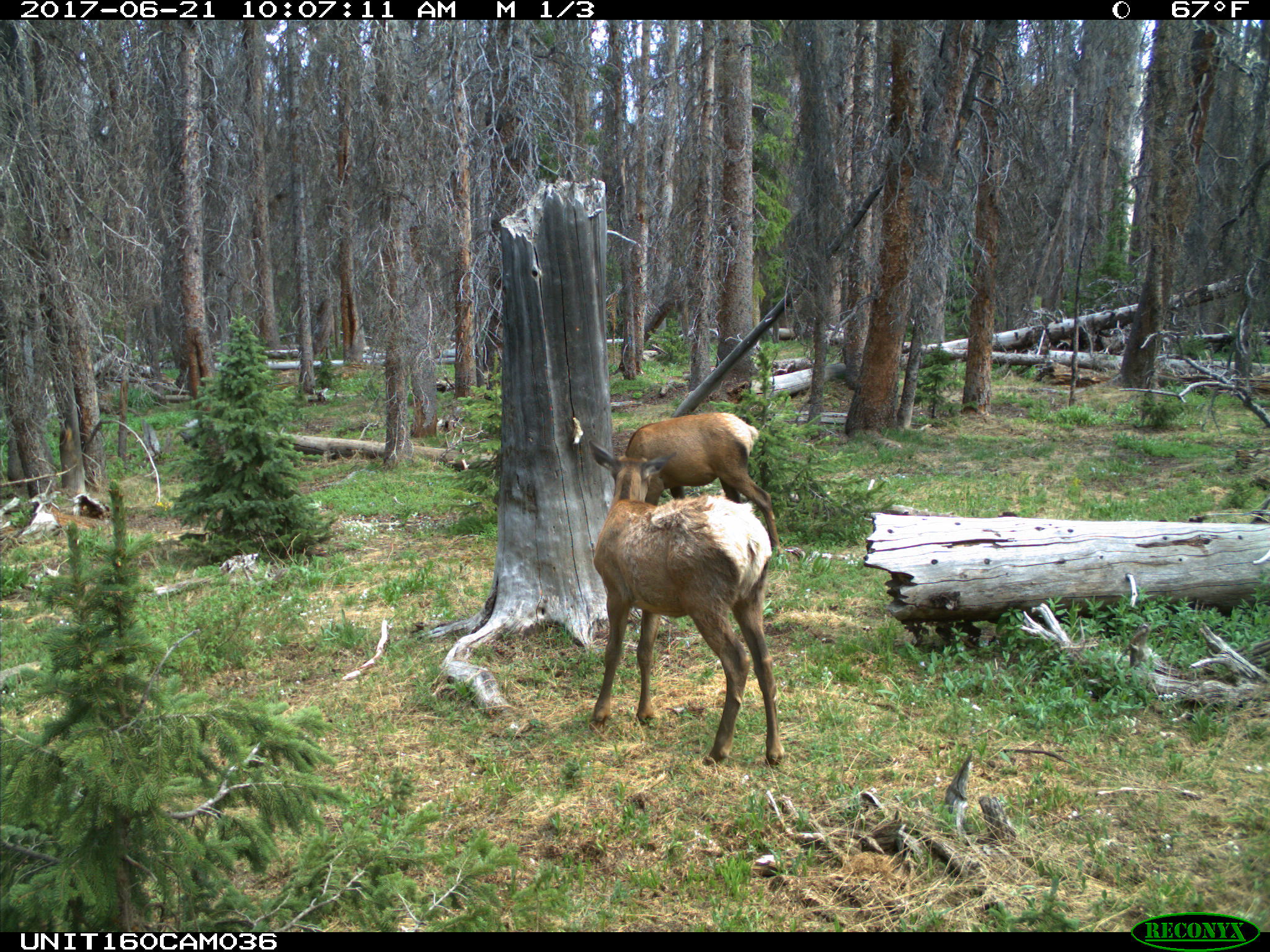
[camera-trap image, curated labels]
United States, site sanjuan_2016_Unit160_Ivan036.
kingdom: Animalia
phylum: Chordata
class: Mammalia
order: Artiodactyla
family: Cervidae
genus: Cervus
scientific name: Cervus elaphus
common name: red deer